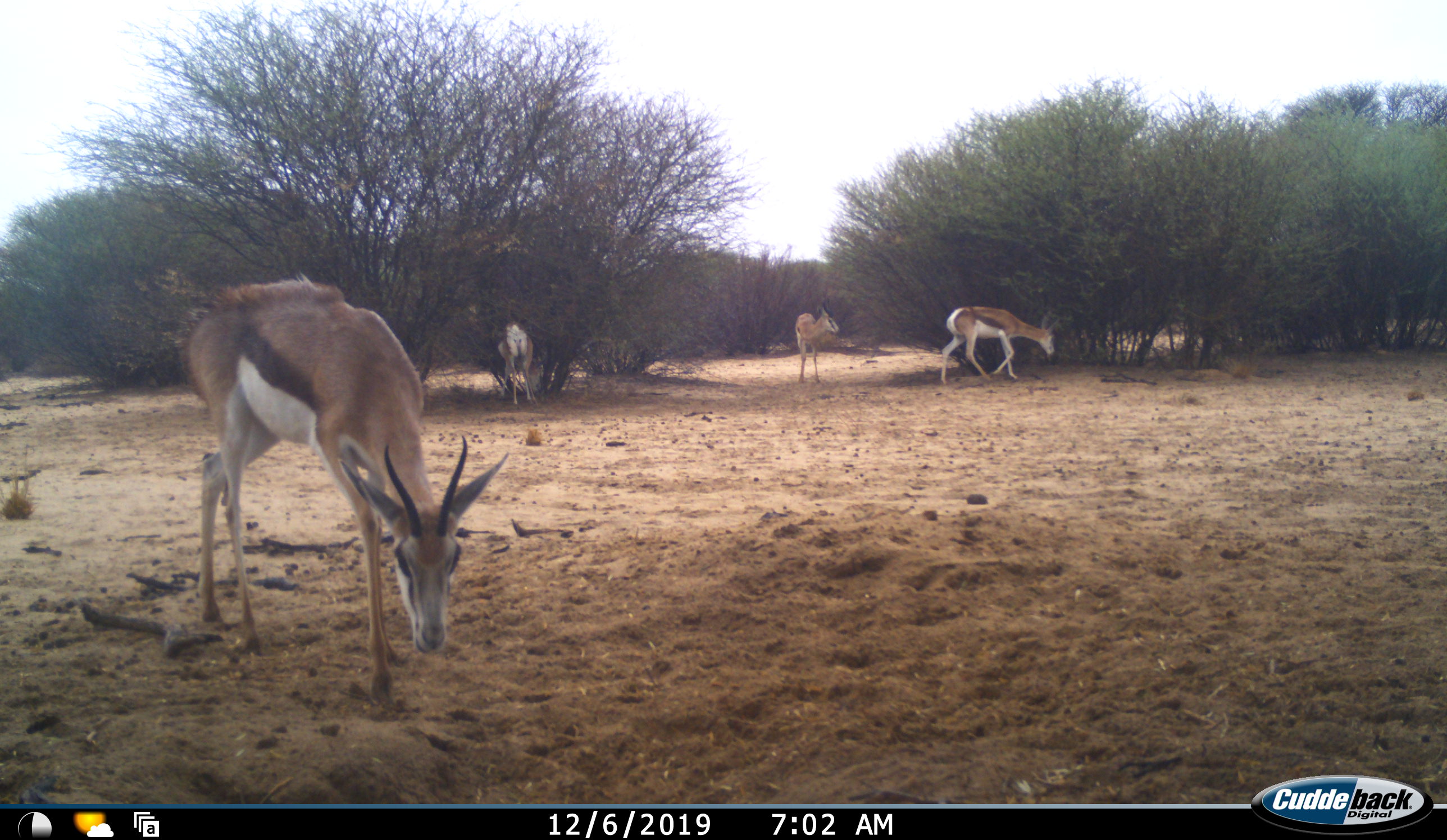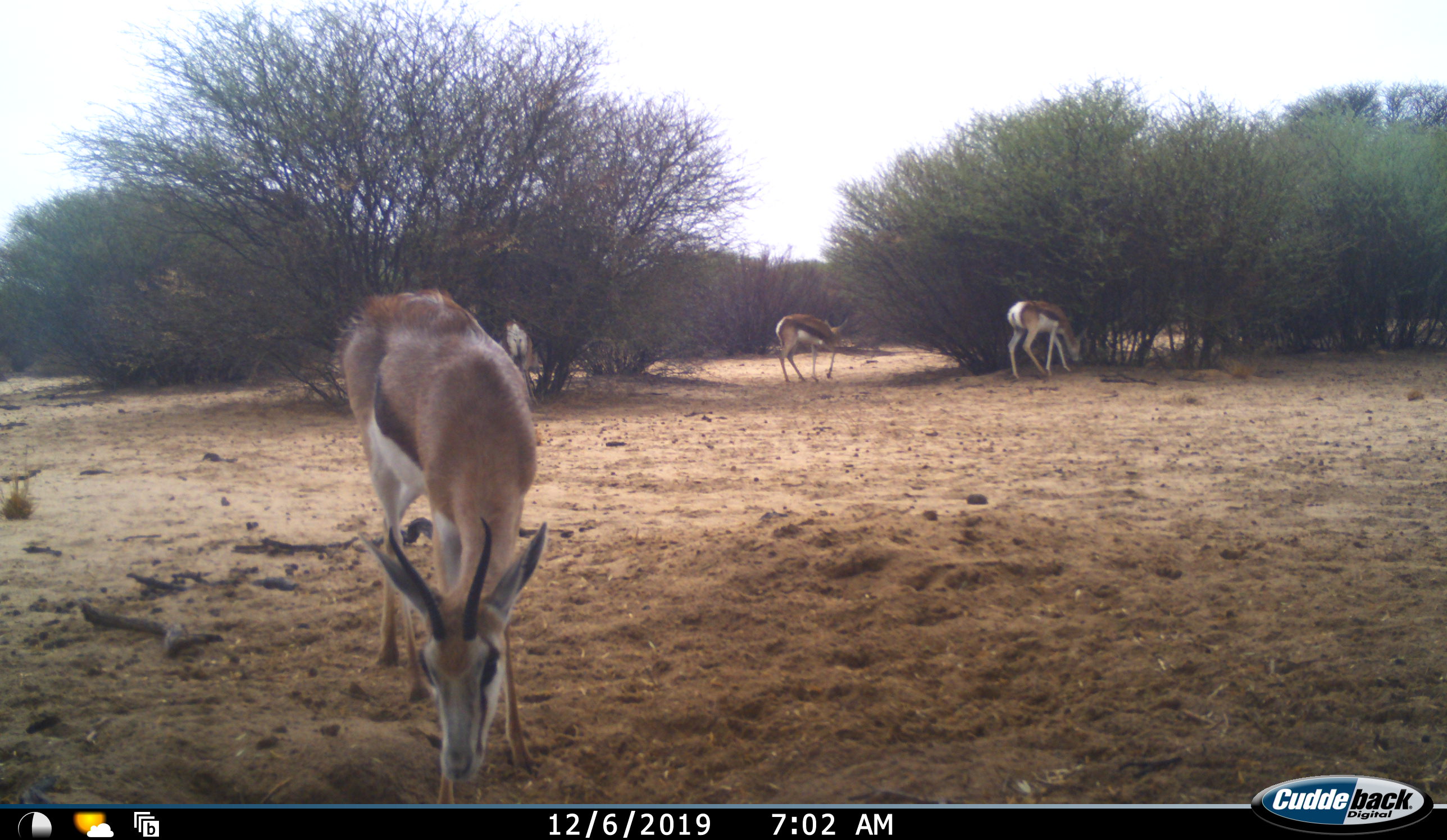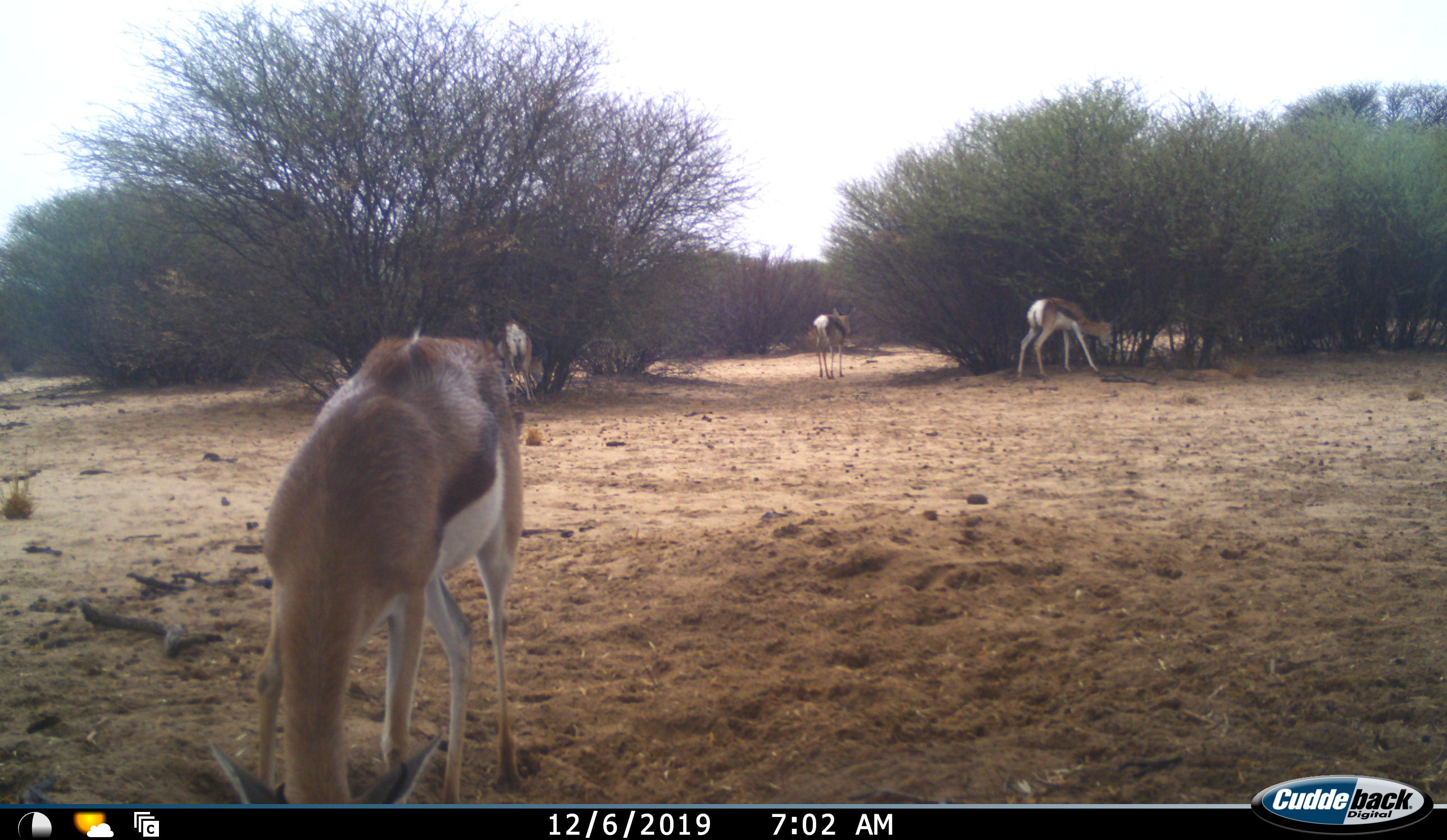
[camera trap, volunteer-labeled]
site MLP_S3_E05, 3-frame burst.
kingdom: Animalia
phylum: Chordata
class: Mammalia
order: Artiodactyla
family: Bovidae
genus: Antidorcas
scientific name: Antidorcas marsupialis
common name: springbok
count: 4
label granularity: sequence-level